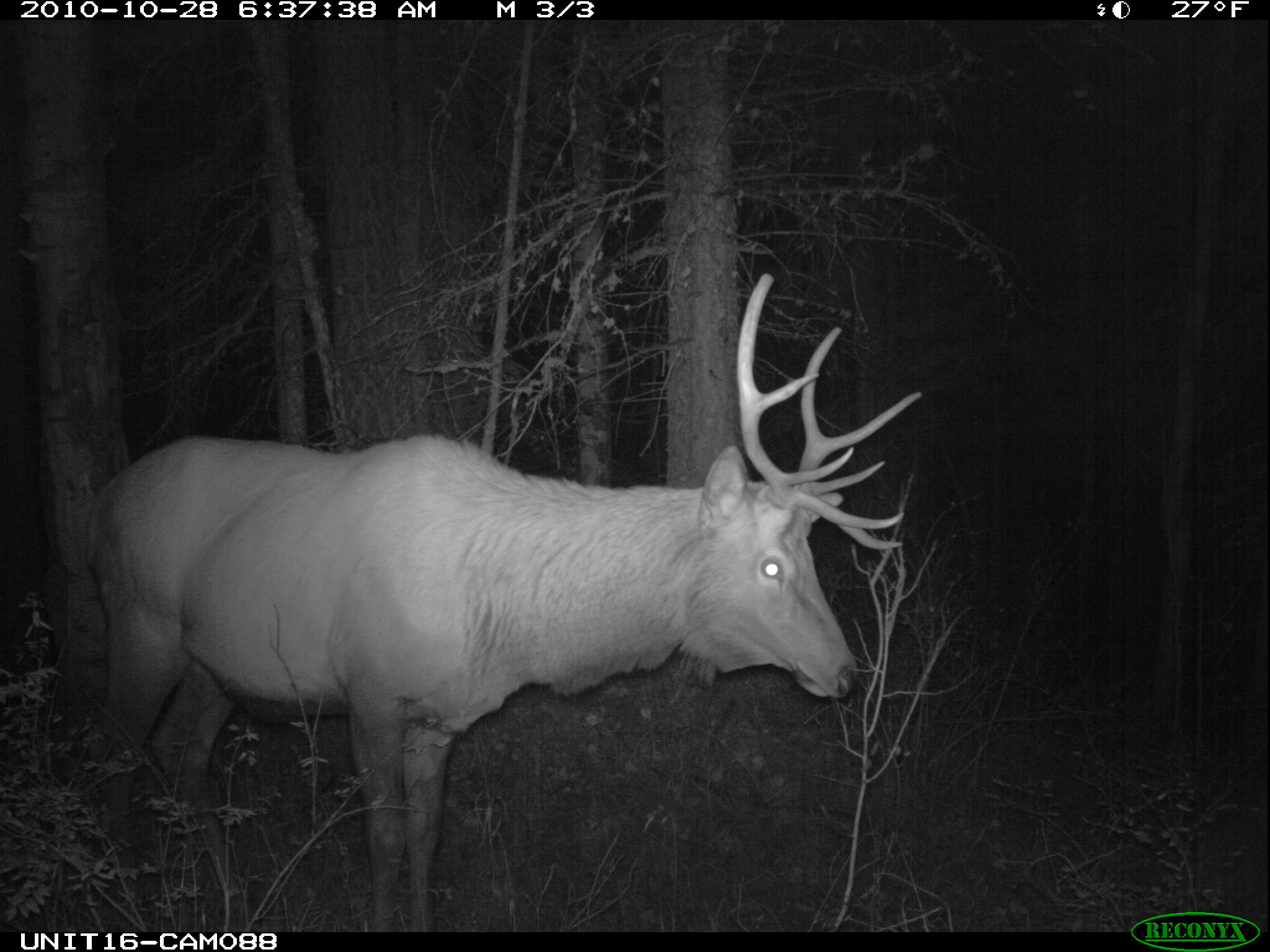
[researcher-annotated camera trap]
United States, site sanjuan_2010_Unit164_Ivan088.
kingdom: Animalia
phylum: Chordata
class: Mammalia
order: Artiodactyla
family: Cervidae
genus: Cervus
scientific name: Cervus elaphus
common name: red deer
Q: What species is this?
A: Cervus elaphus (red deer).